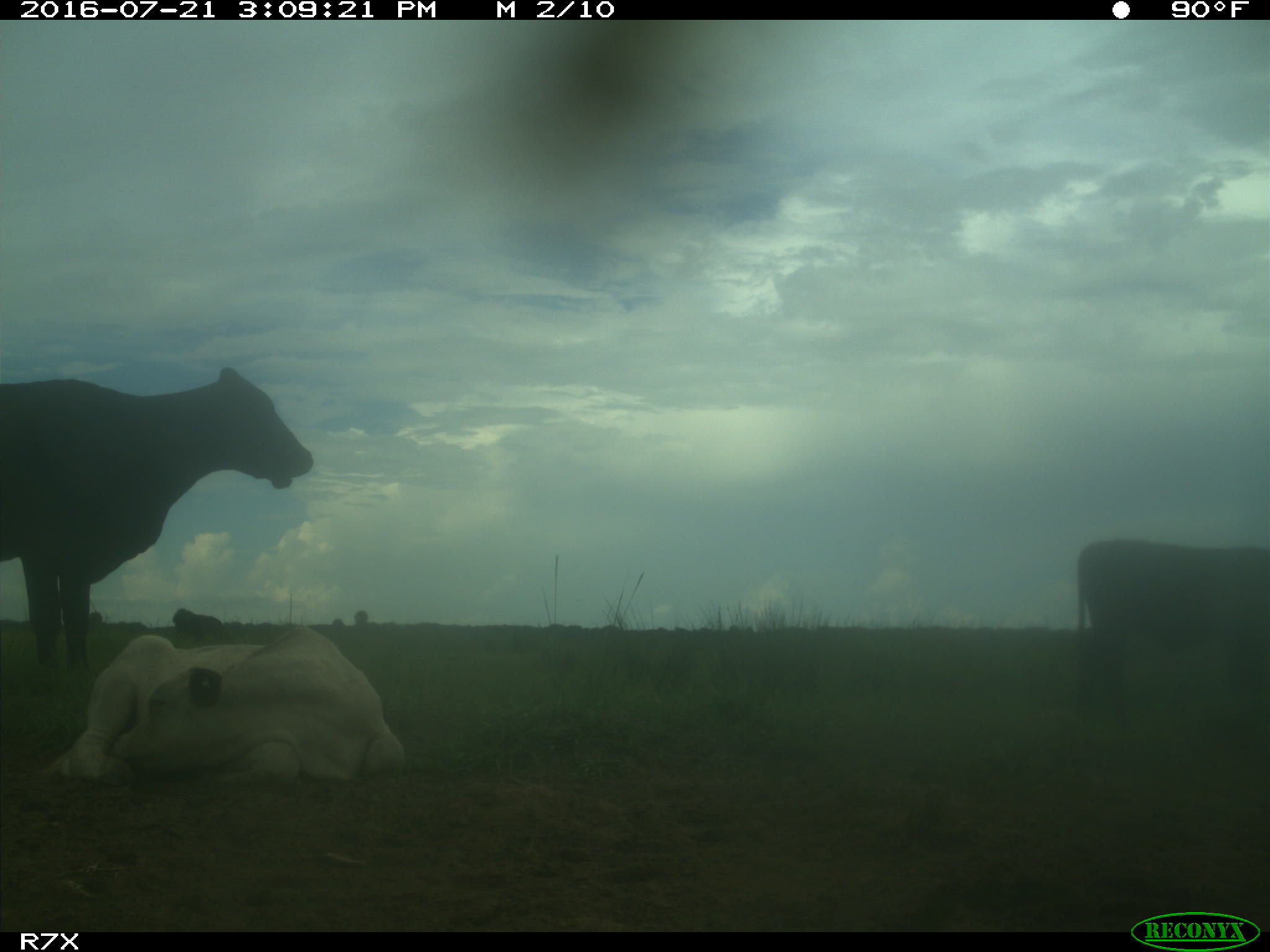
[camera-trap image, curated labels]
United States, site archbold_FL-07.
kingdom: Animalia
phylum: Chordata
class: Mammalia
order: Artiodactyla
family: Bovidae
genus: Bos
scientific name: Bos taurus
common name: domestic cow